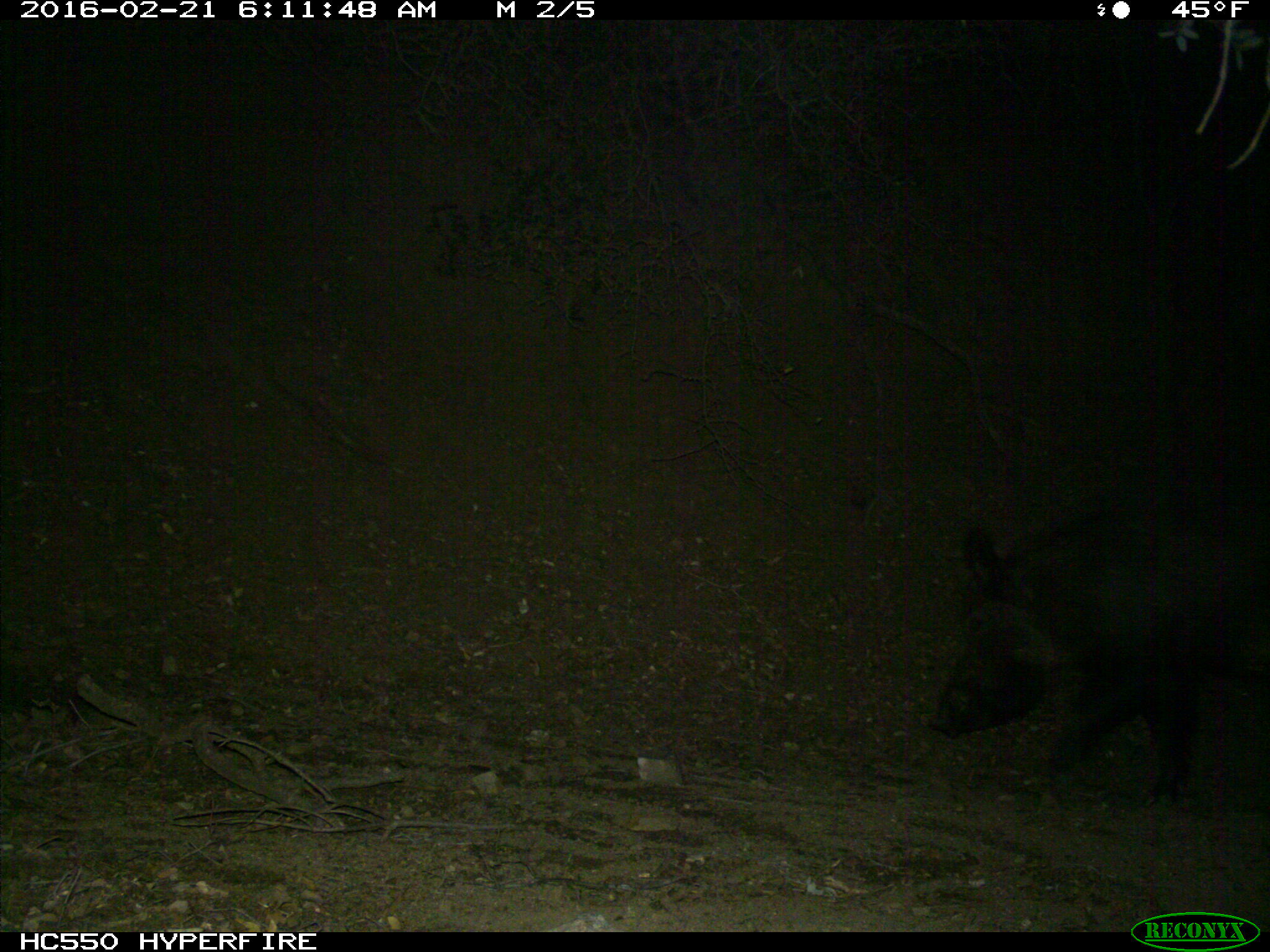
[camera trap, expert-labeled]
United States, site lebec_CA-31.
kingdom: Animalia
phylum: Chordata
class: Mammalia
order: Artiodactyla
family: Suidae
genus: Sus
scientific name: Sus scrofa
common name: wild boar